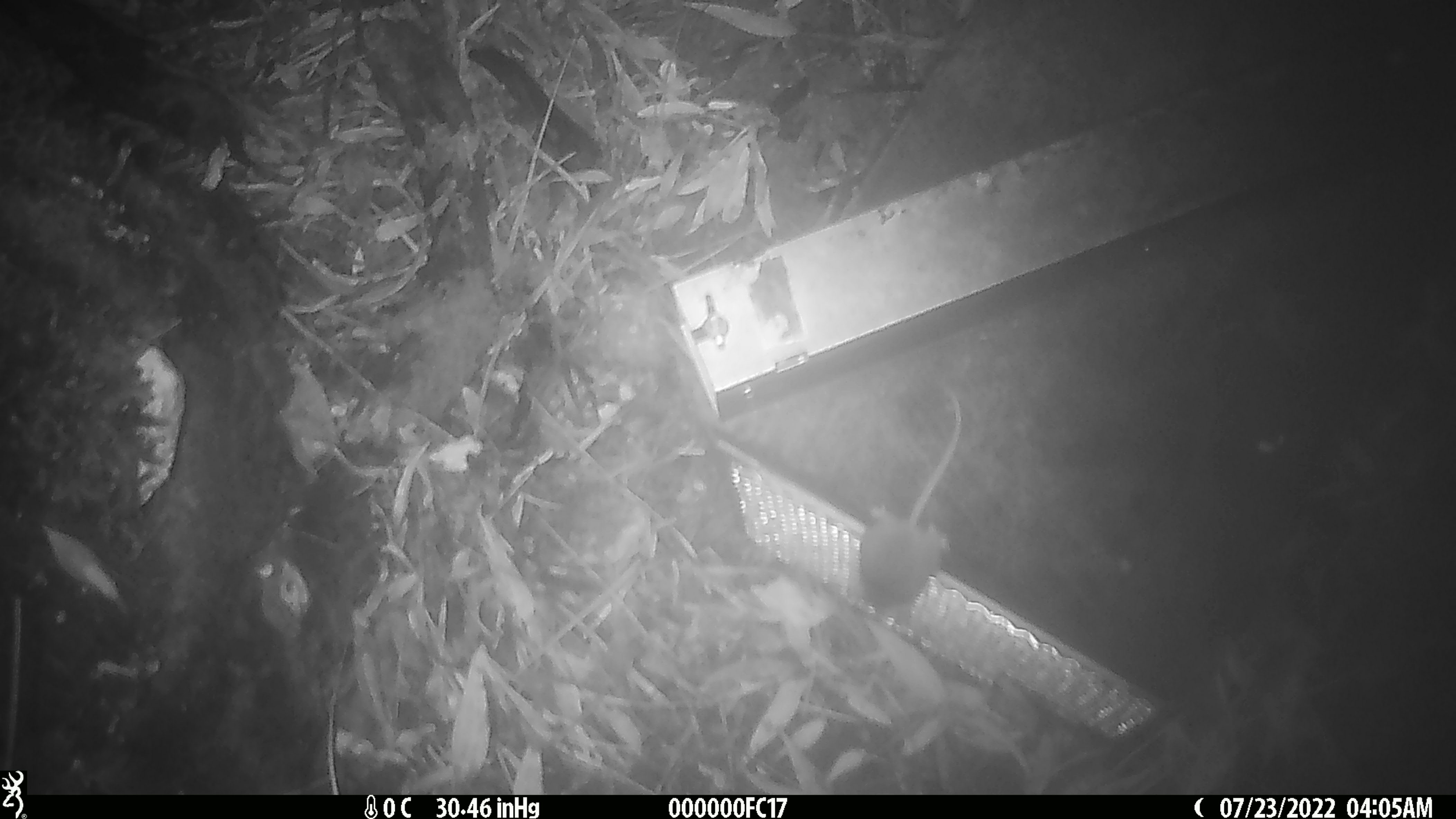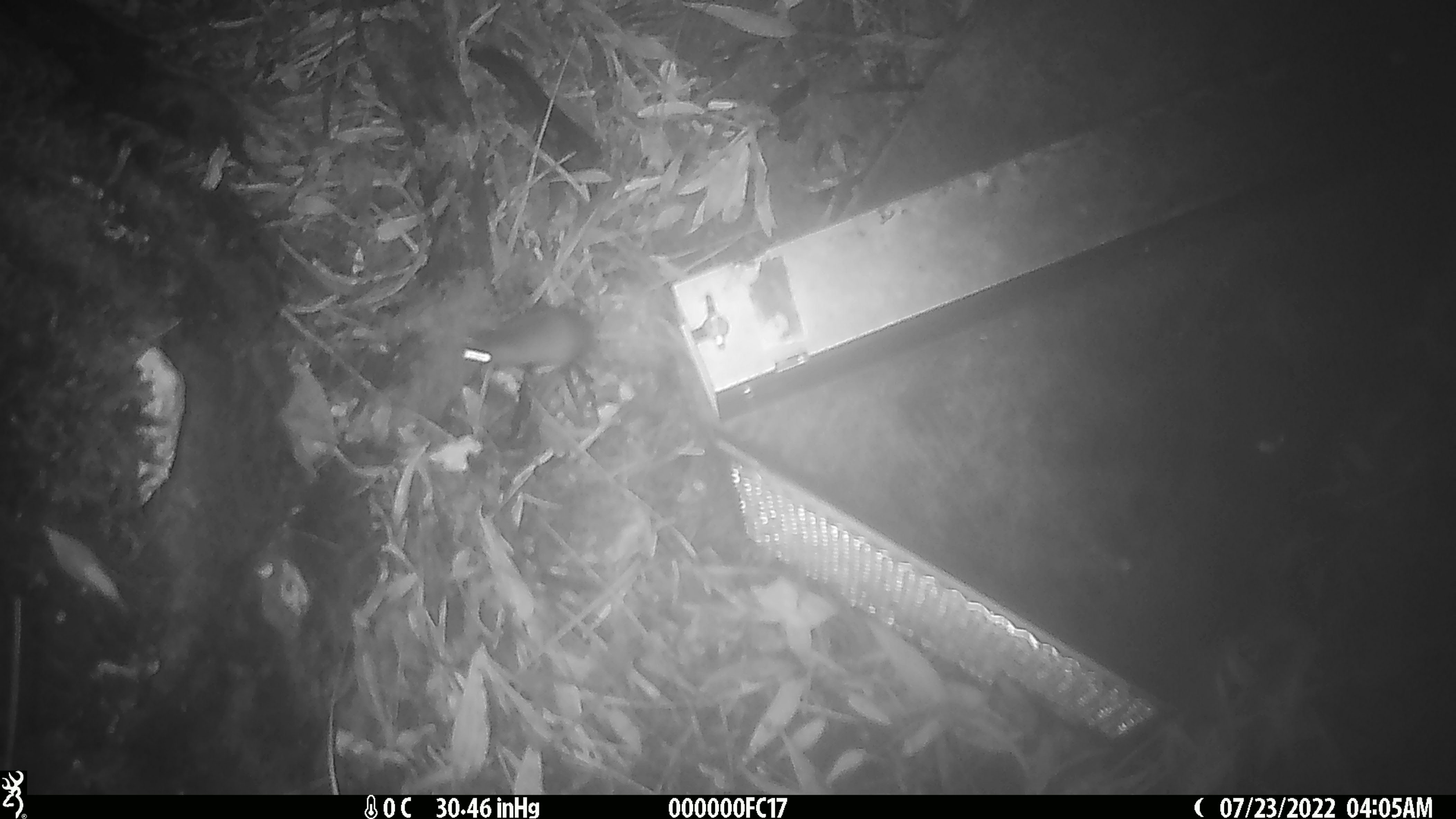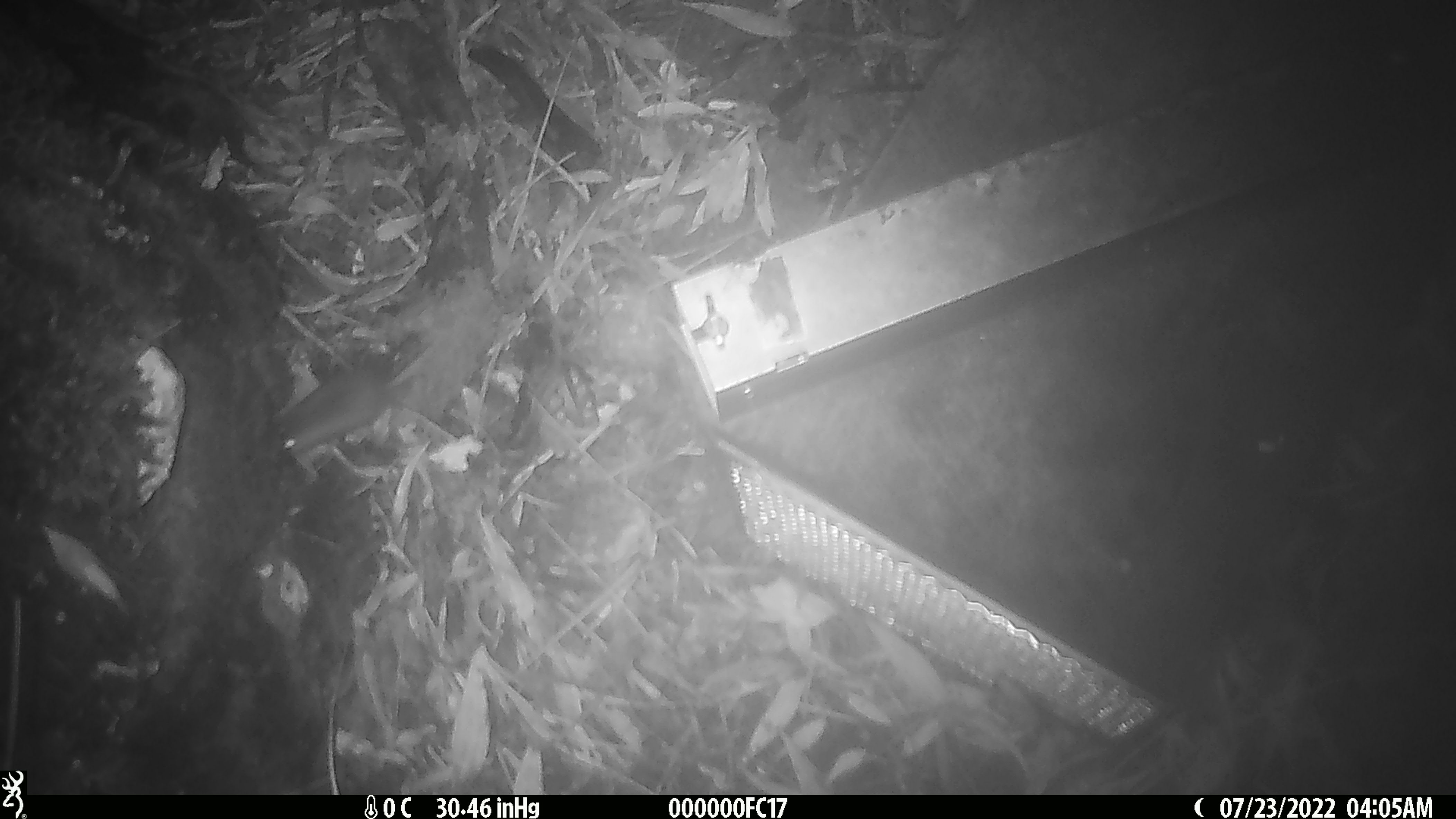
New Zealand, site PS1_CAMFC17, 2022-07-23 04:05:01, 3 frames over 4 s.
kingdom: Animalia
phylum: Chordata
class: Mammalia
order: Rodentia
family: Muridae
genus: Mus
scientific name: Mus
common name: mouse